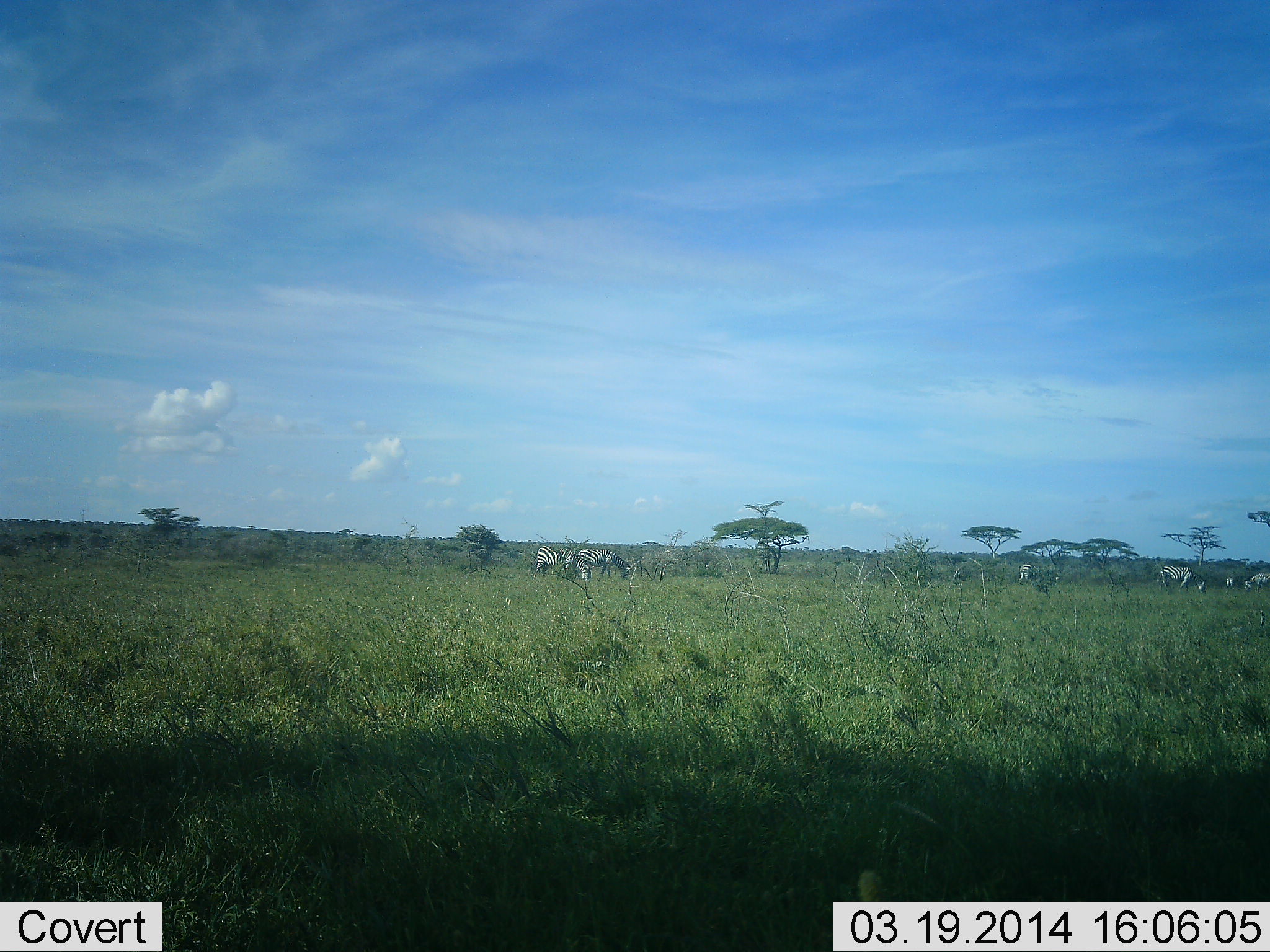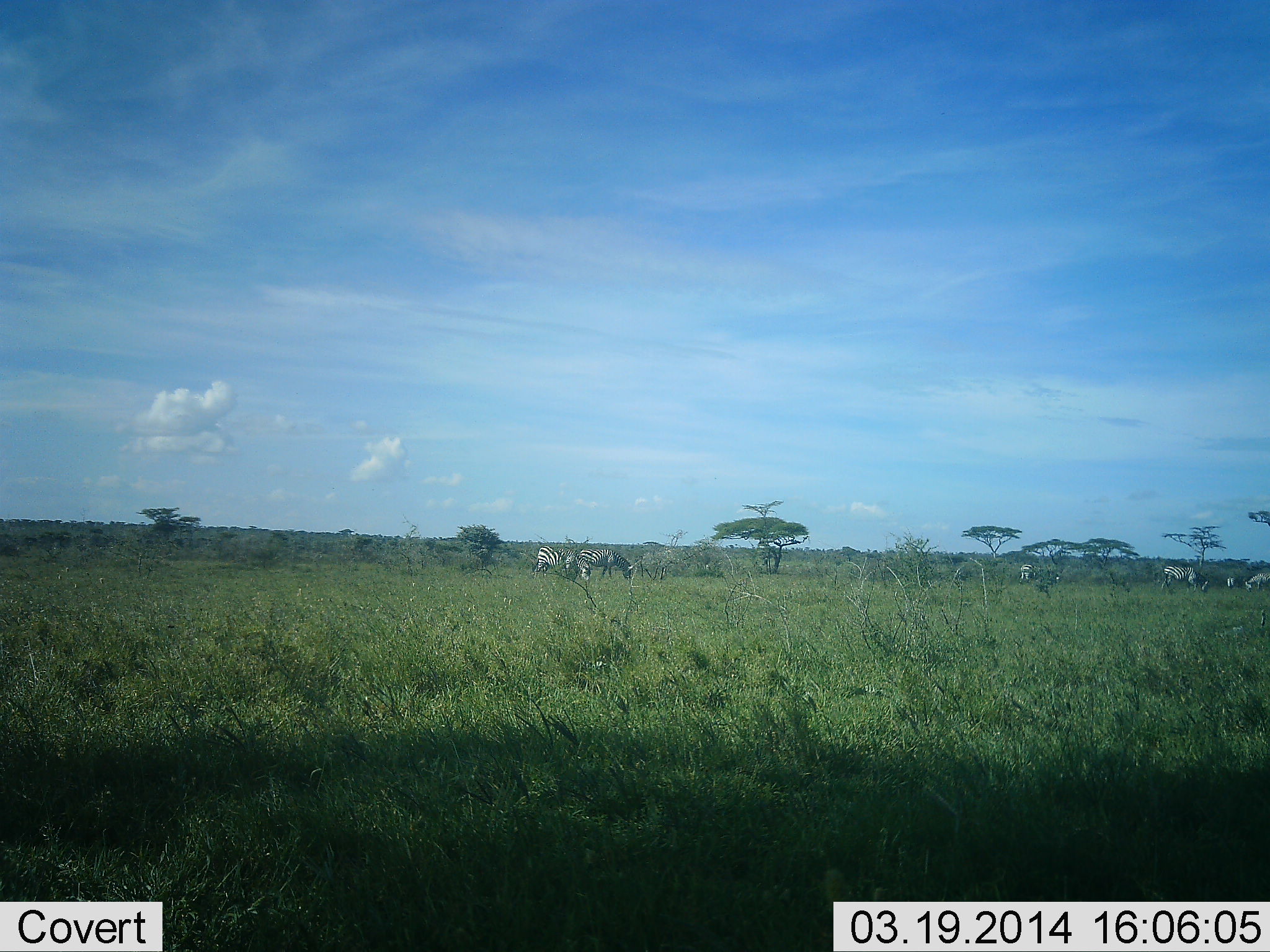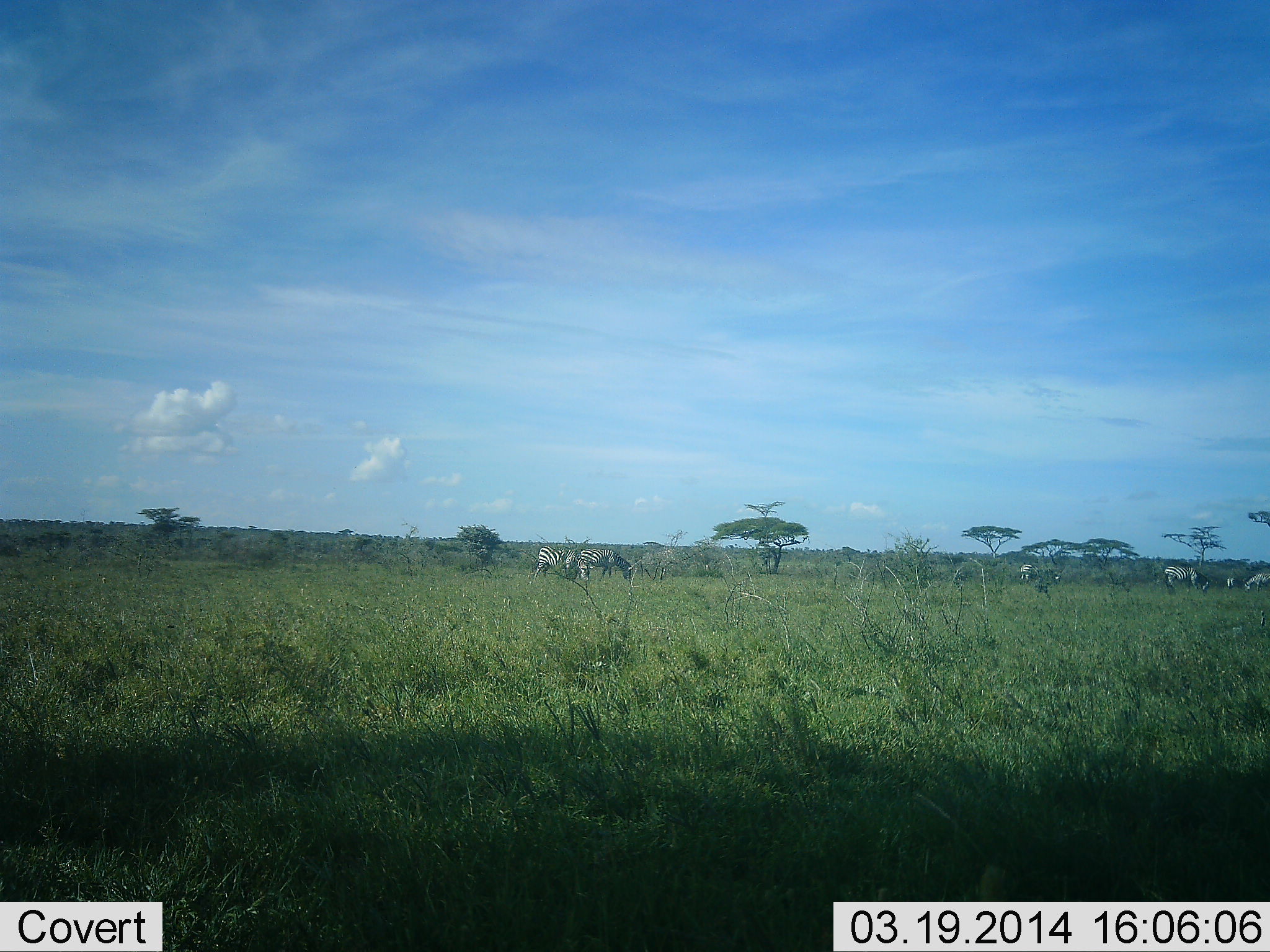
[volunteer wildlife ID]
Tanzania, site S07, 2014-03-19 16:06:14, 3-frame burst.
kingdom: Animalia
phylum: Chordata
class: Mammalia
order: Perissodactyla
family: Equidae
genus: Equus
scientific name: Equus quagga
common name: plains zebra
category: zebra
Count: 5.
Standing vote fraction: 40%.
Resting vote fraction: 0%.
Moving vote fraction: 10%.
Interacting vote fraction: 0%.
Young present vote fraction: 0%.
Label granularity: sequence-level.